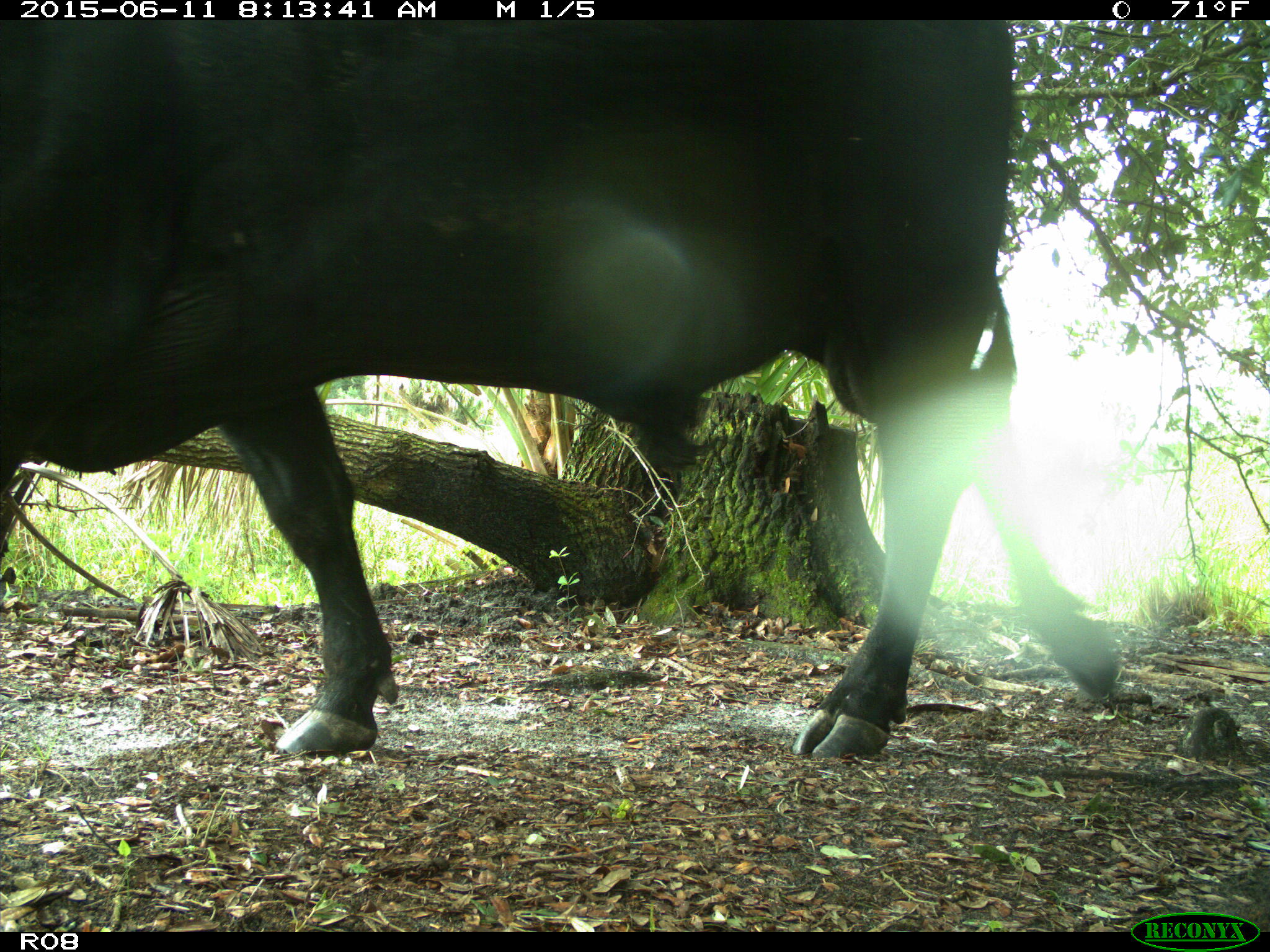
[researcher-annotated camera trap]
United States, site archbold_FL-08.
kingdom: Animalia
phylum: Chordata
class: Mammalia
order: Artiodactyla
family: Bovidae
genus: Bos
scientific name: Bos taurus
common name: domestic cow